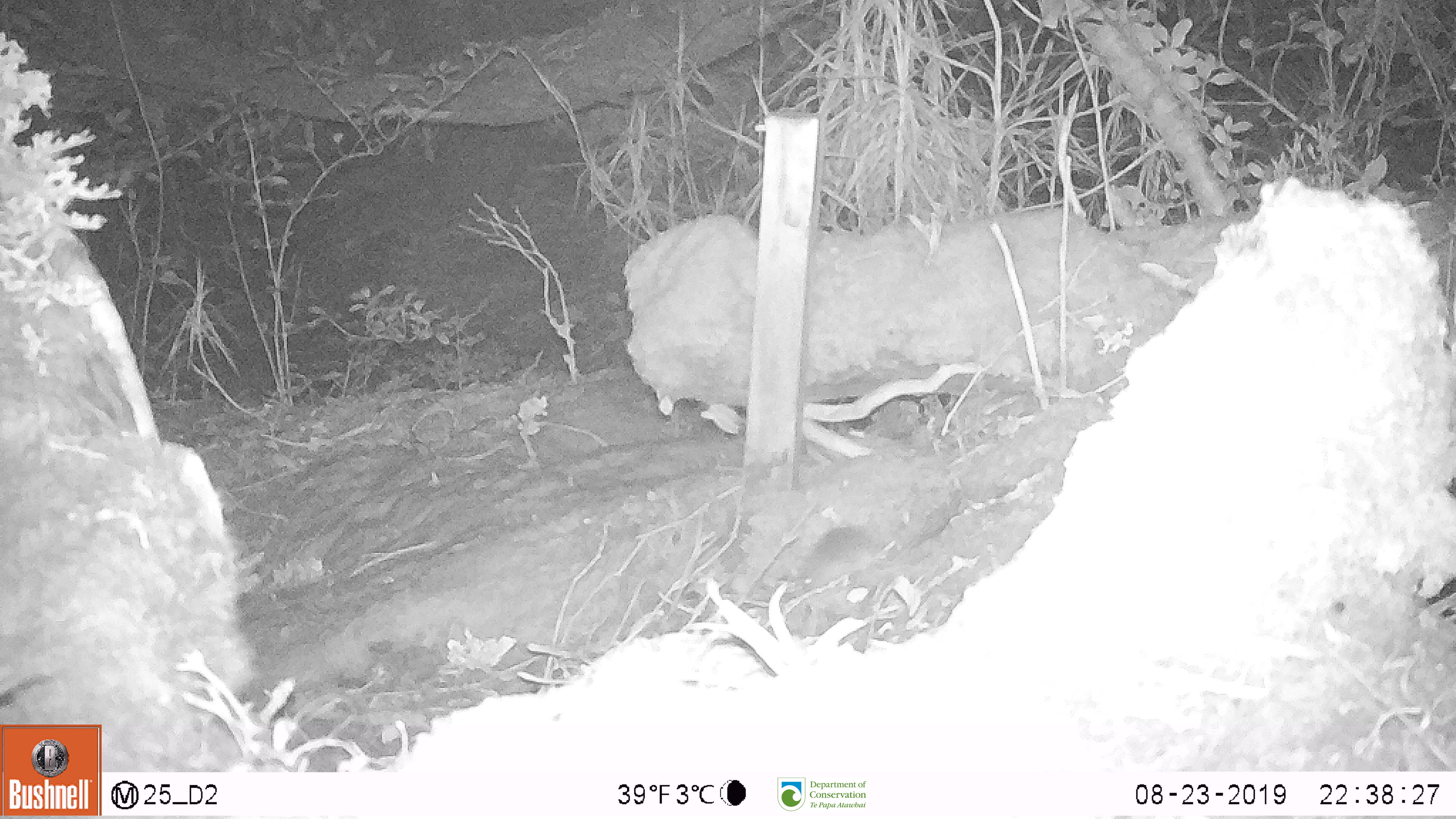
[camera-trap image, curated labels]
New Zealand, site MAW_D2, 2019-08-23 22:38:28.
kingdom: Animalia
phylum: Chordata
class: Mammalia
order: Rodentia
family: Muridae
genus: Mus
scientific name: Mus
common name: mouse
Mouse (Mus).